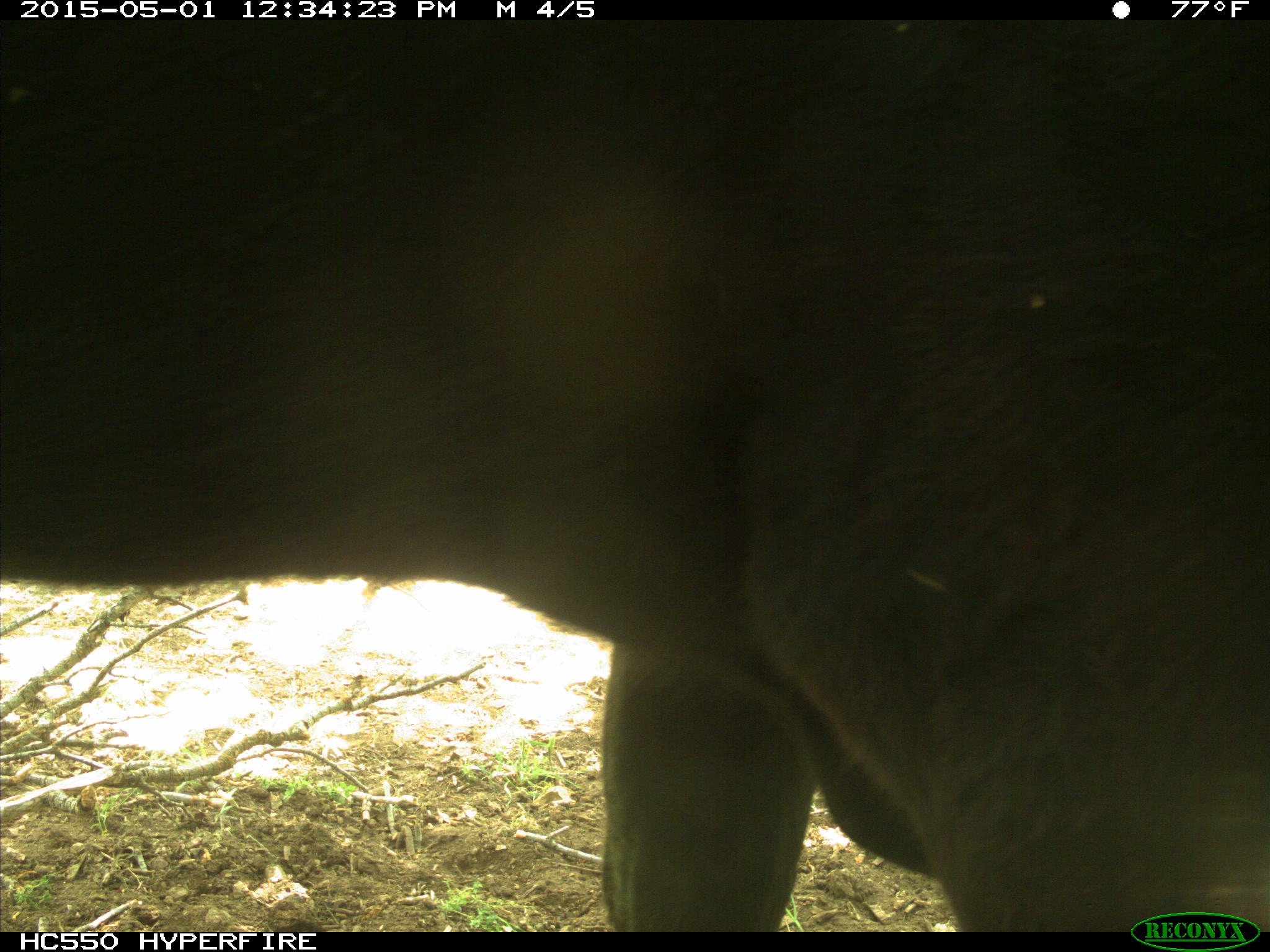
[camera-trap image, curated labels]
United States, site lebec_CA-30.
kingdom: Animalia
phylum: Chordata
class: Mammalia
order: Artiodactyla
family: Bovidae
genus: Bos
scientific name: Bos taurus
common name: domestic cow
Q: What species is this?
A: Bos taurus (domestic cow).